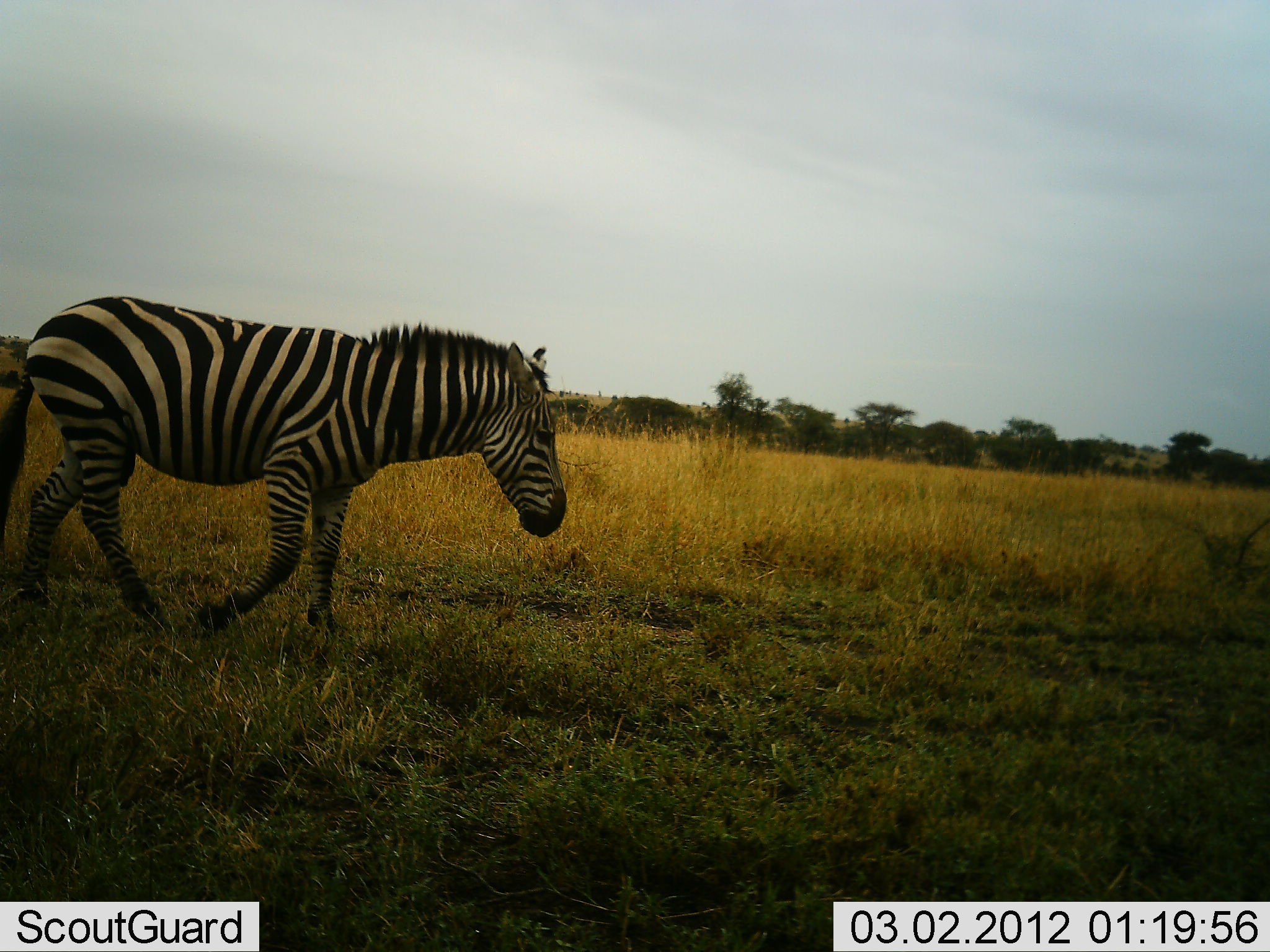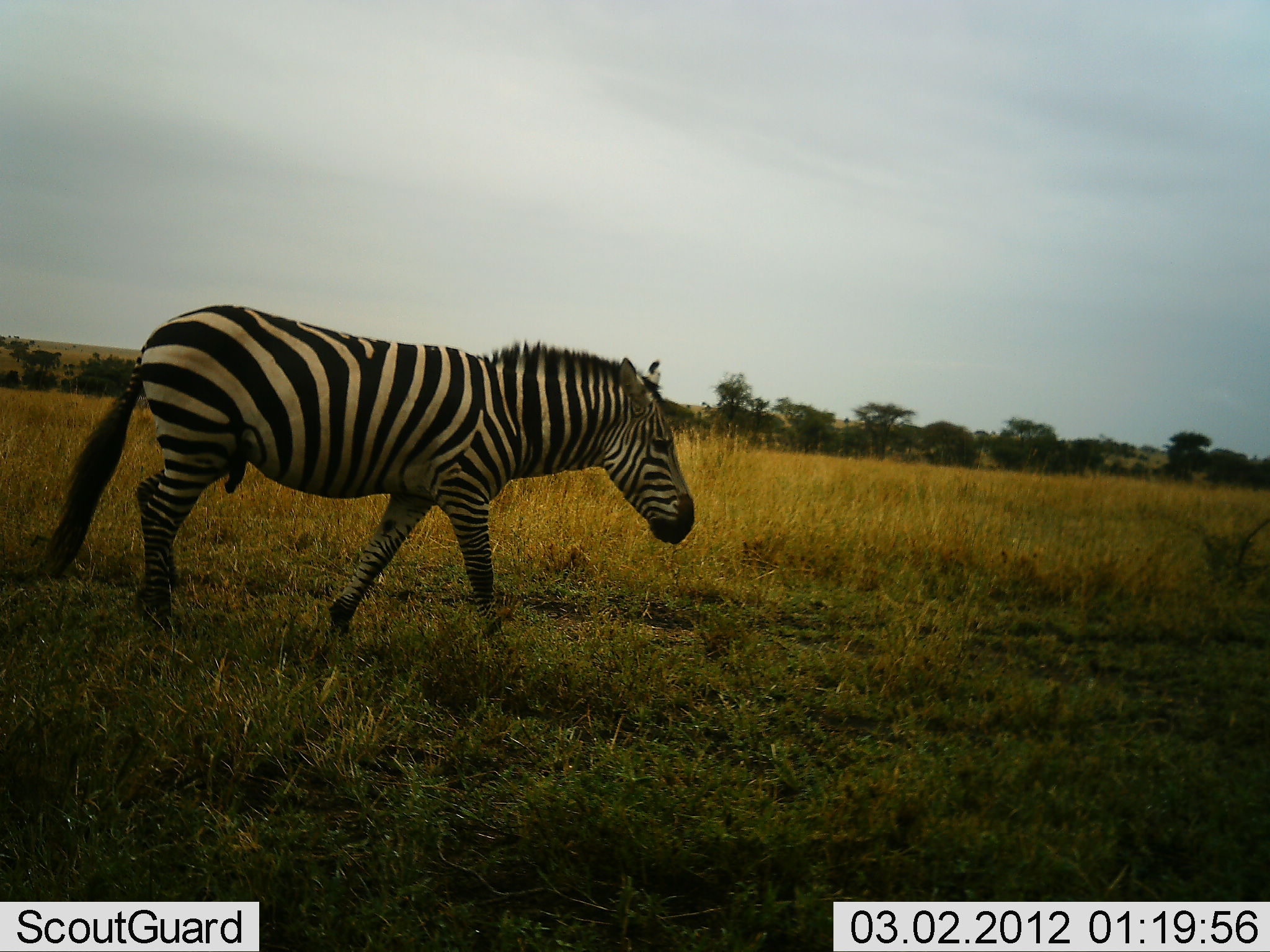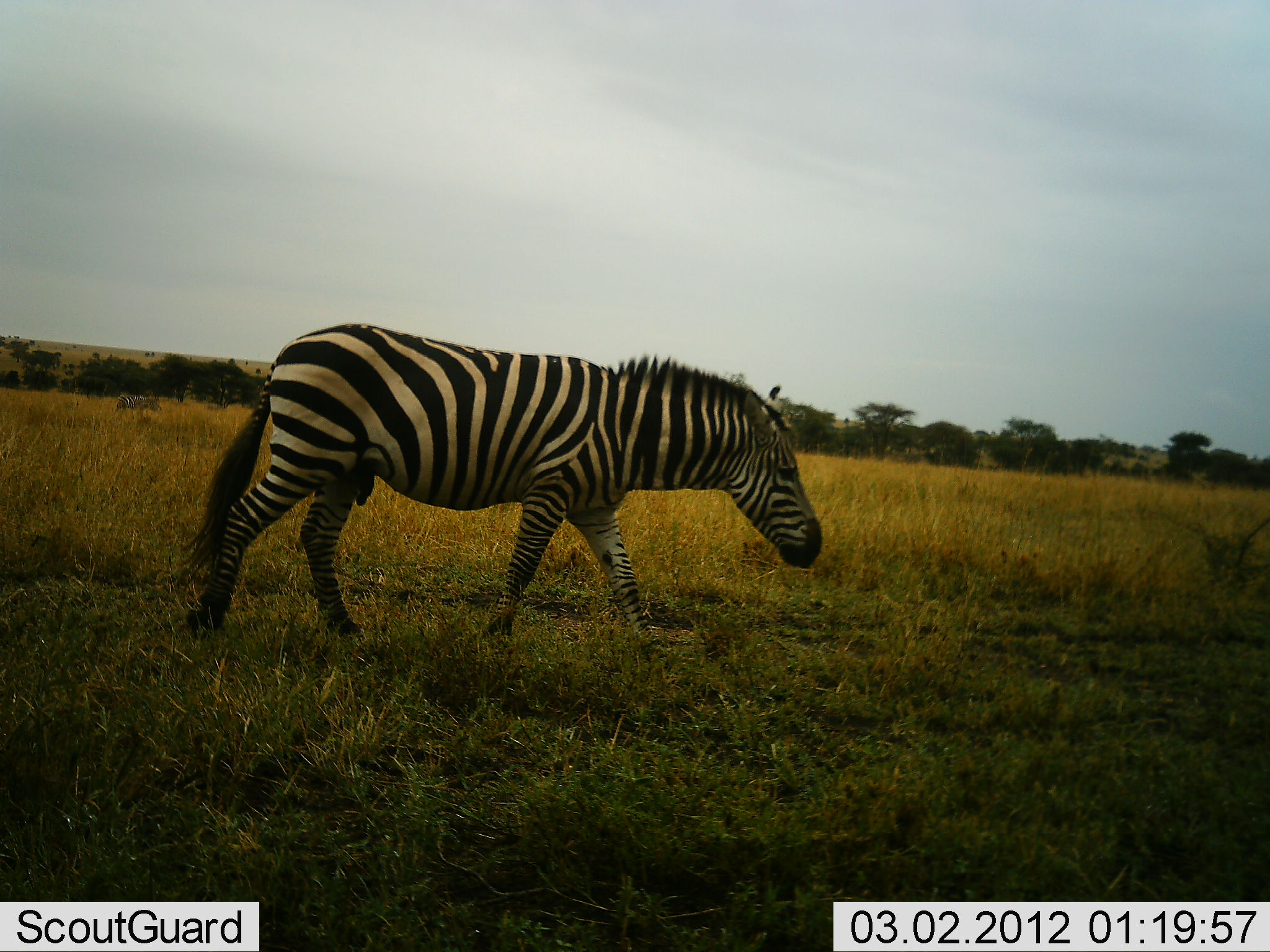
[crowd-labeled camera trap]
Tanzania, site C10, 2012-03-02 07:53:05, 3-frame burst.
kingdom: Animalia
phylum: Chordata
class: Mammalia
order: Perissodactyla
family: Equidae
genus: Equus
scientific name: Equus quagga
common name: plains zebra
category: zebra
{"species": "zebra (plains zebra) (Equus quagga)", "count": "1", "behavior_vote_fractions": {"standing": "0%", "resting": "0%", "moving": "100%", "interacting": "0%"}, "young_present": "0%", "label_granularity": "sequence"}